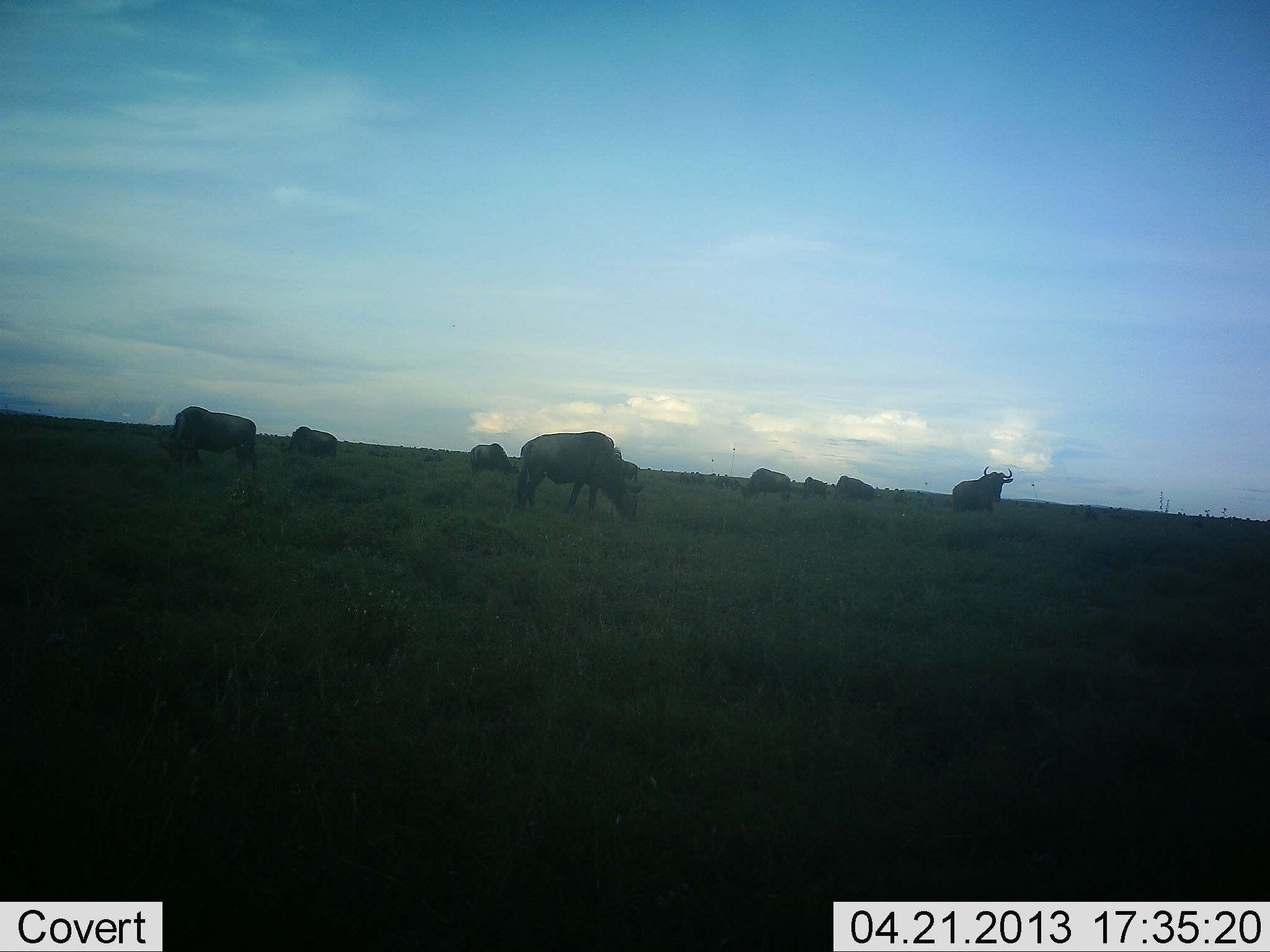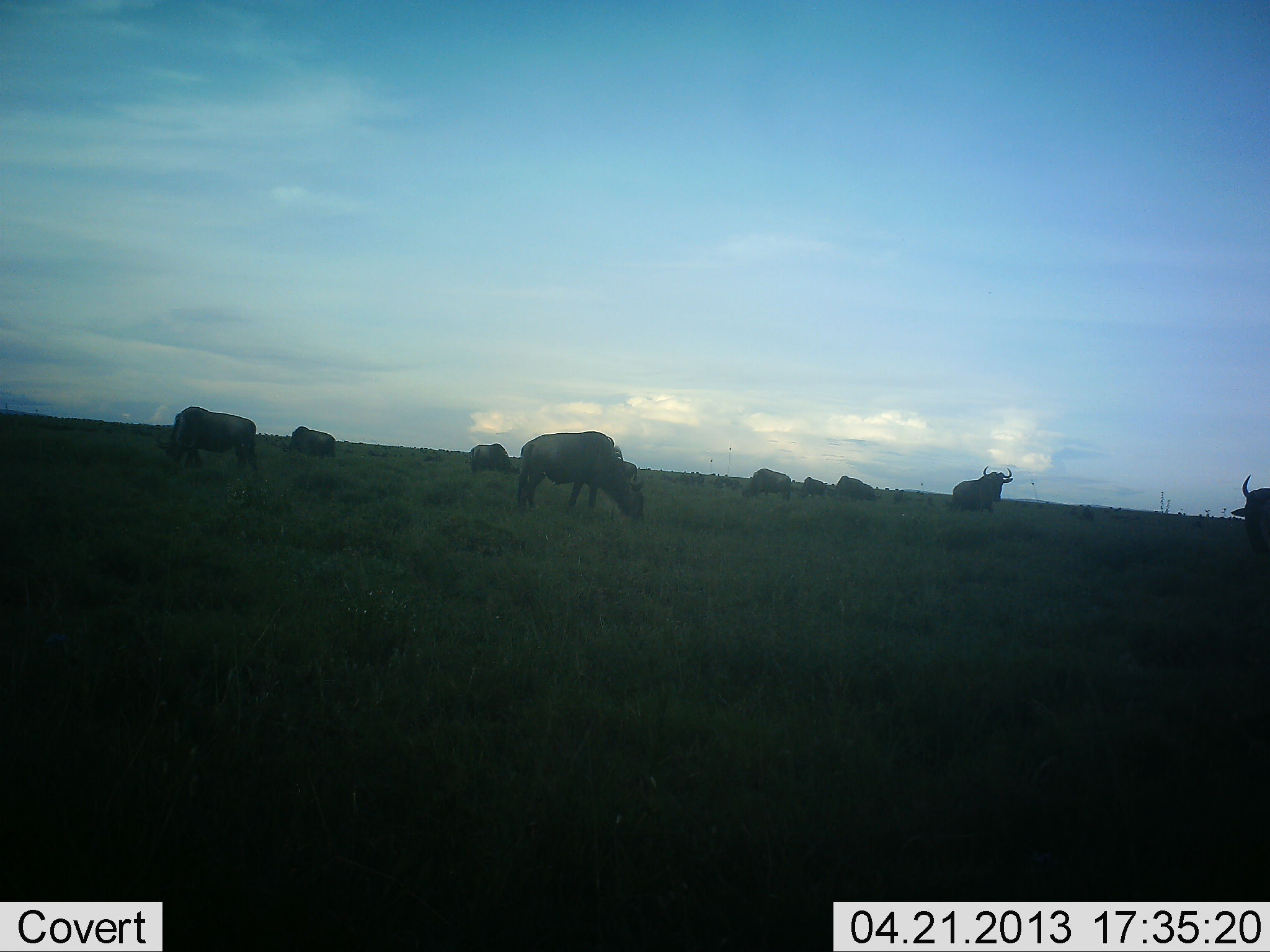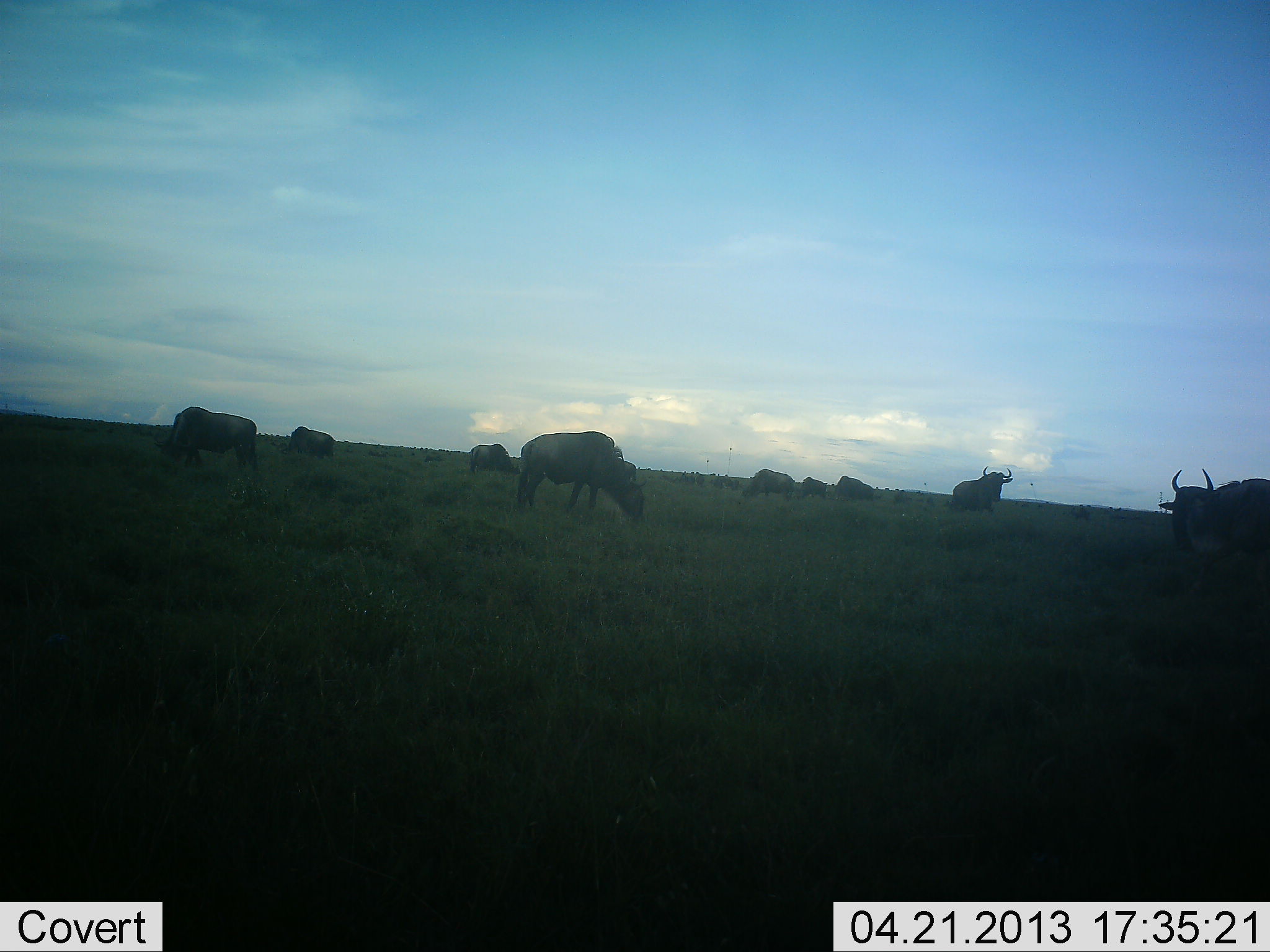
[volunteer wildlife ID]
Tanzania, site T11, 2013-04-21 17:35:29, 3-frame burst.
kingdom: Animalia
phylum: Chordata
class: Mammalia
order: Artiodactyla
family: Bovidae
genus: Connochaetes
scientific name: Connochaetes taurinus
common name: blue wildebeest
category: wildebeest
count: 9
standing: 49%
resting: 11%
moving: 35%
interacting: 0%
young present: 0%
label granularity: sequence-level